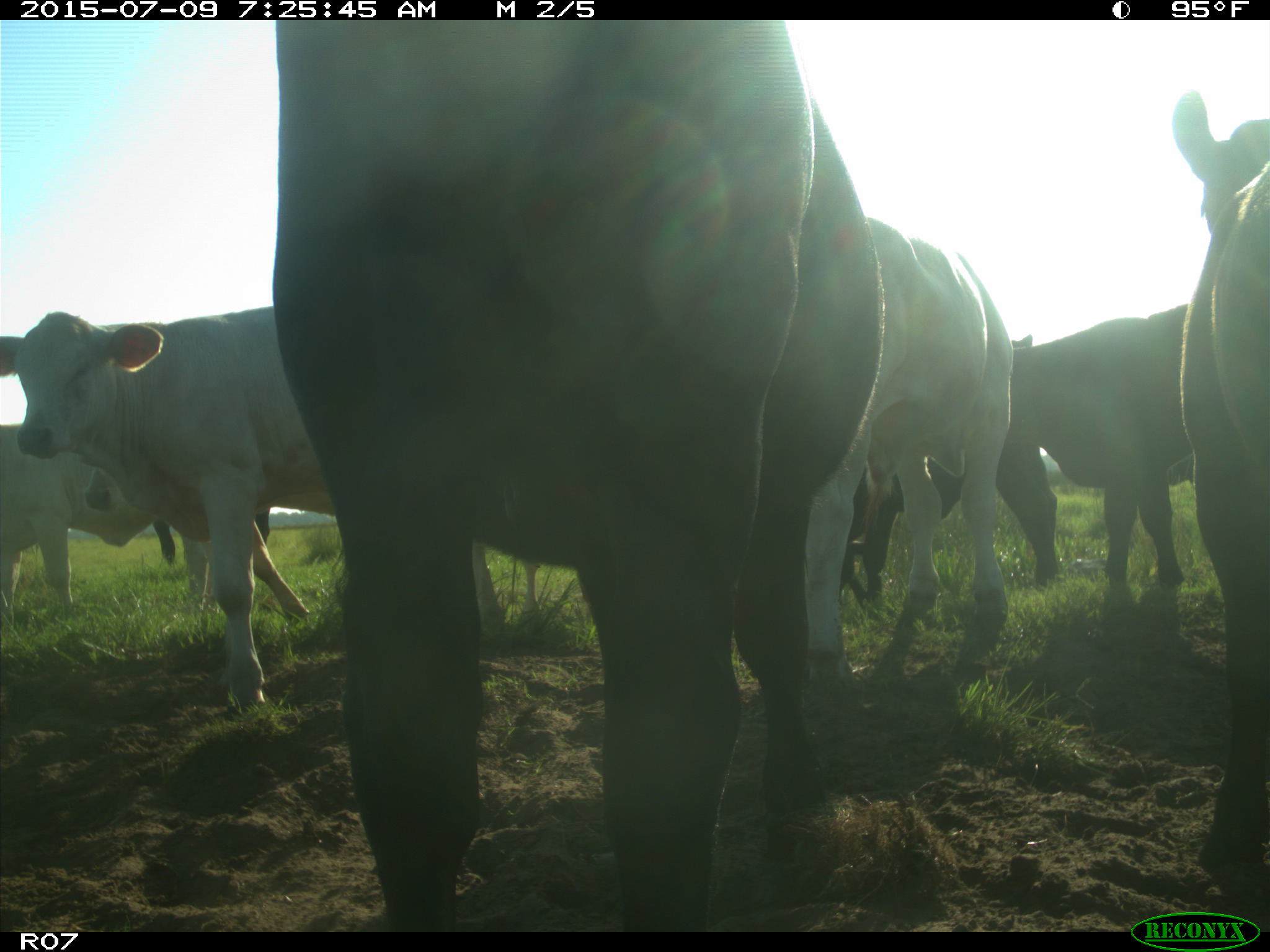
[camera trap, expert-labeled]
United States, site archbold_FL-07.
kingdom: Animalia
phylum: Chordata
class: Mammalia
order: Artiodactyla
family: Bovidae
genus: Bos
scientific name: Bos taurus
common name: domestic cow